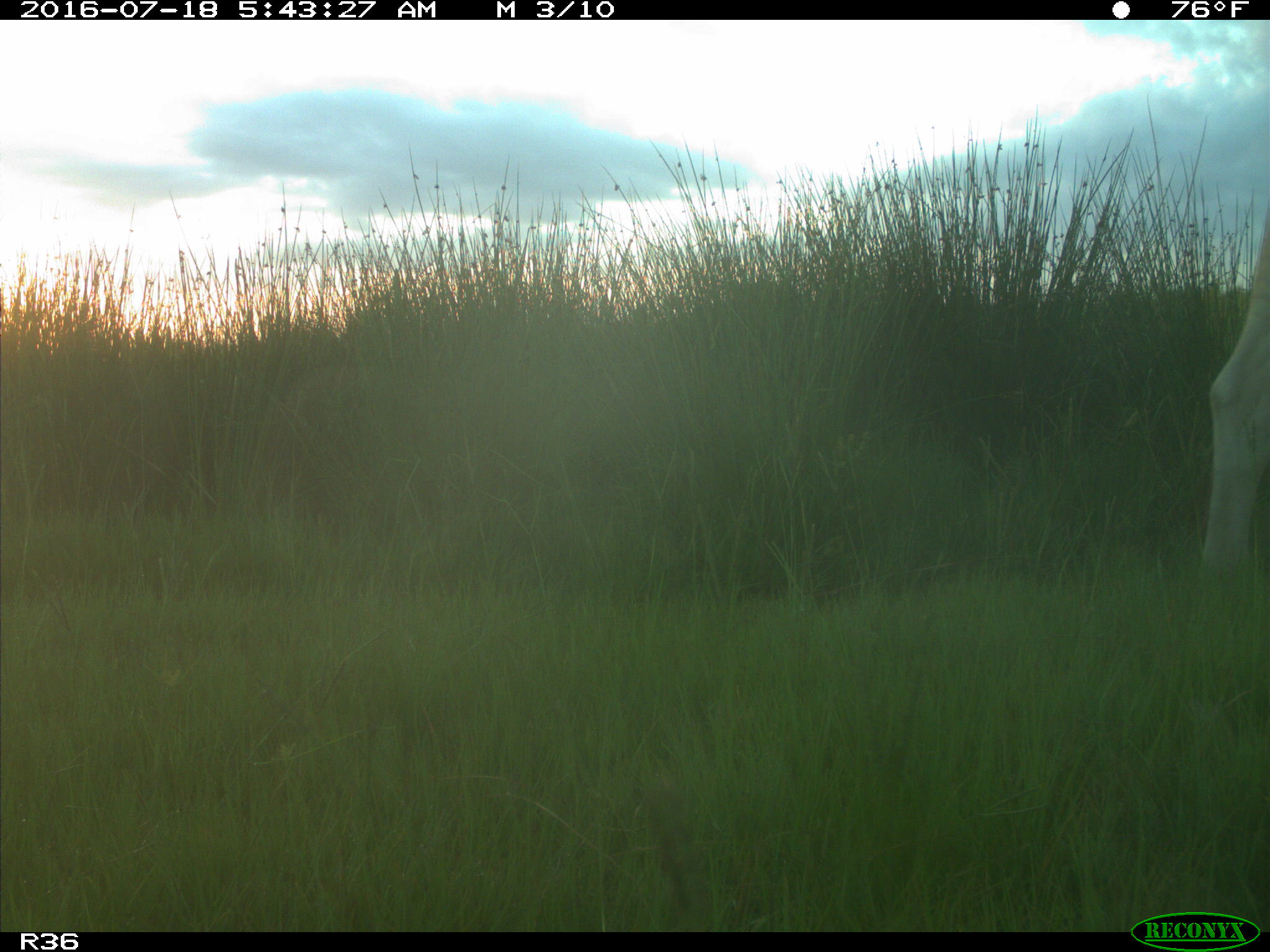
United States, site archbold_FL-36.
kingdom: Animalia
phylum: Chordata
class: Mammalia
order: Artiodactyla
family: Bovidae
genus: Bos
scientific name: Bos taurus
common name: domestic cow